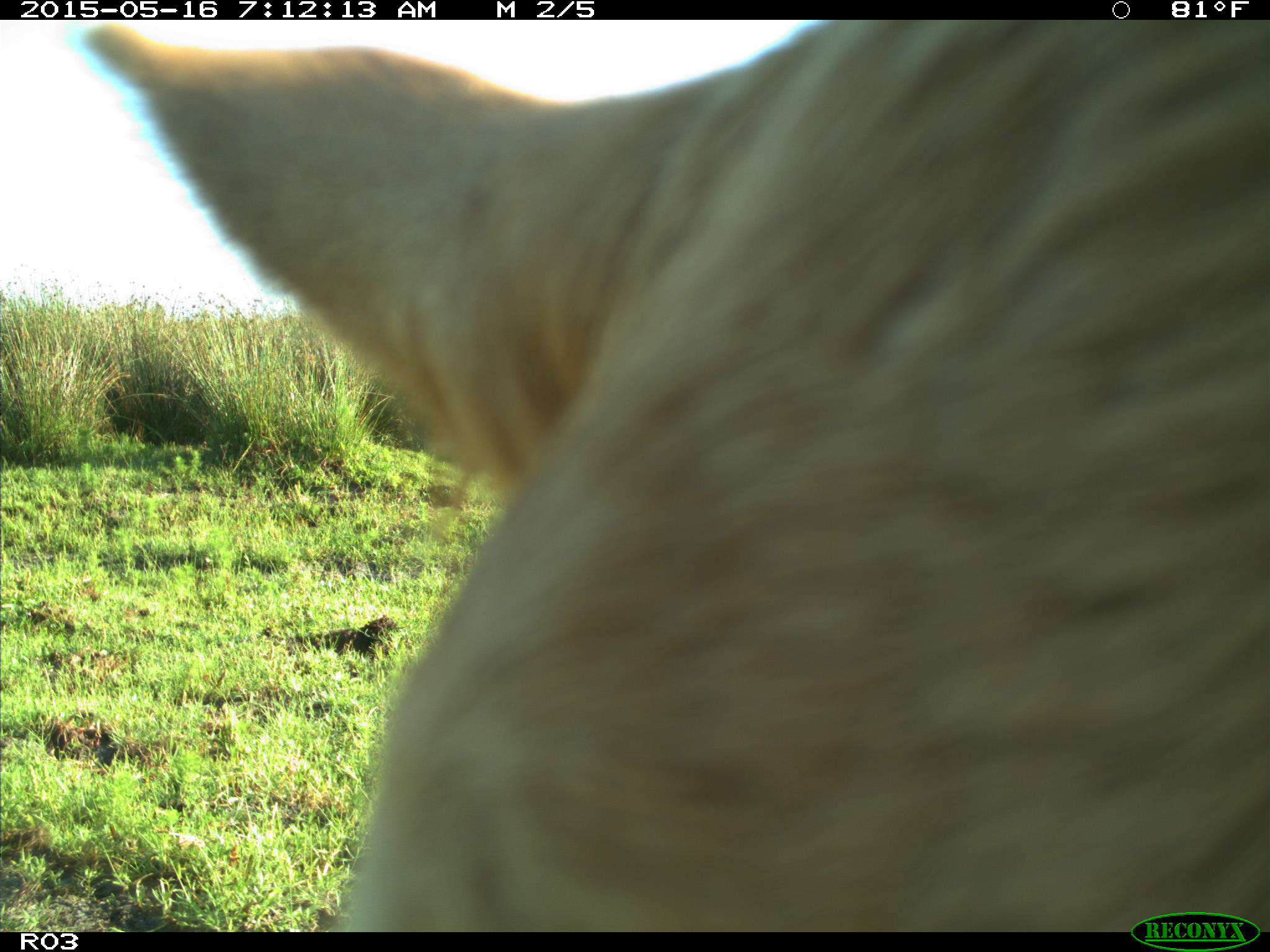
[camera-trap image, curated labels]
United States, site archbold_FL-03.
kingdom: Animalia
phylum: Chordata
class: Mammalia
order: Artiodactyla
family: Bovidae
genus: Bos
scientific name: Bos taurus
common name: domestic cow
Bos taurus (domestic cow).